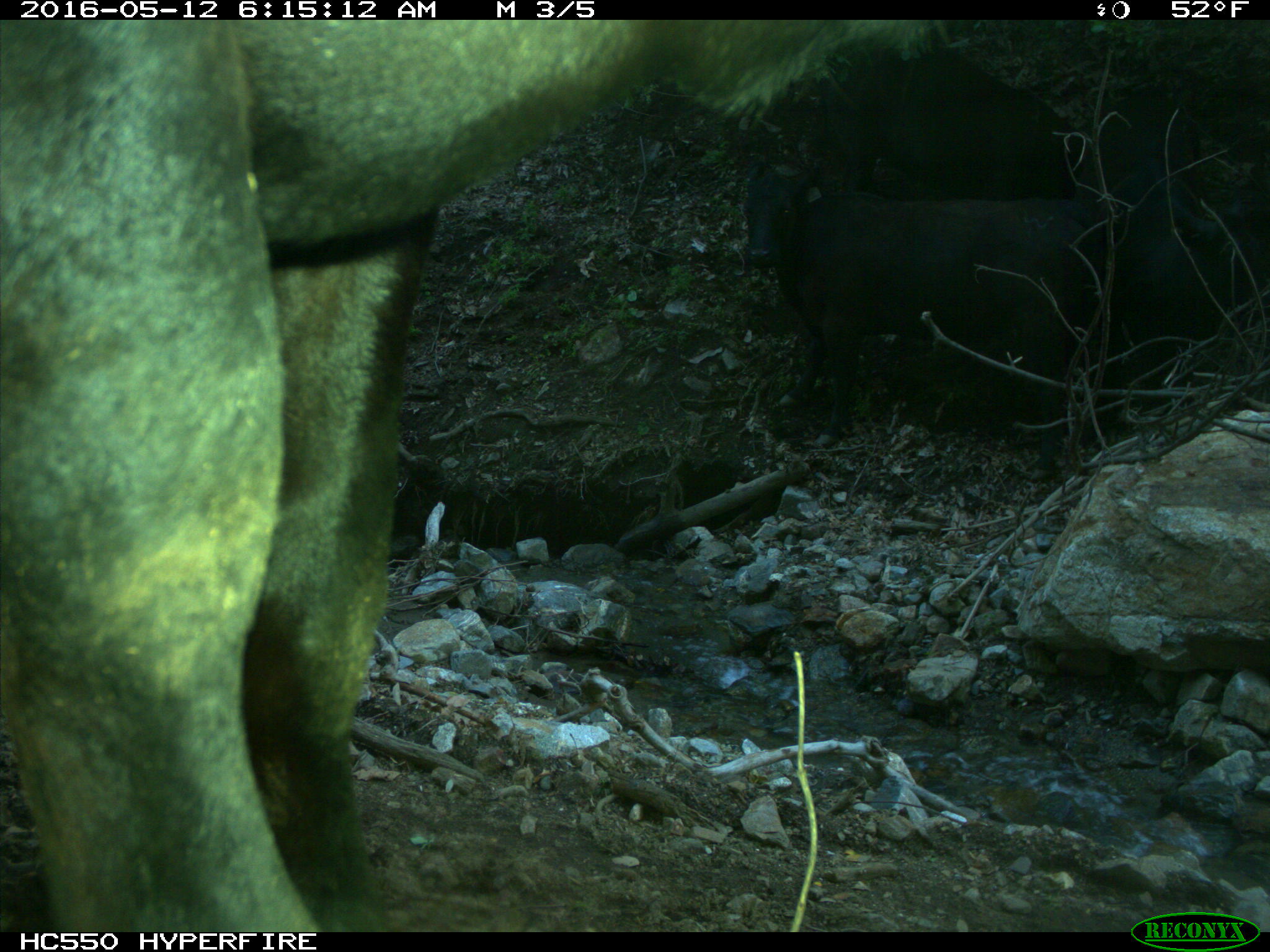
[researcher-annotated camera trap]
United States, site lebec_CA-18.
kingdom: Animalia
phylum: Chordata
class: Mammalia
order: Artiodactyla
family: Bovidae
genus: Bos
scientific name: Bos taurus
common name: domestic cow